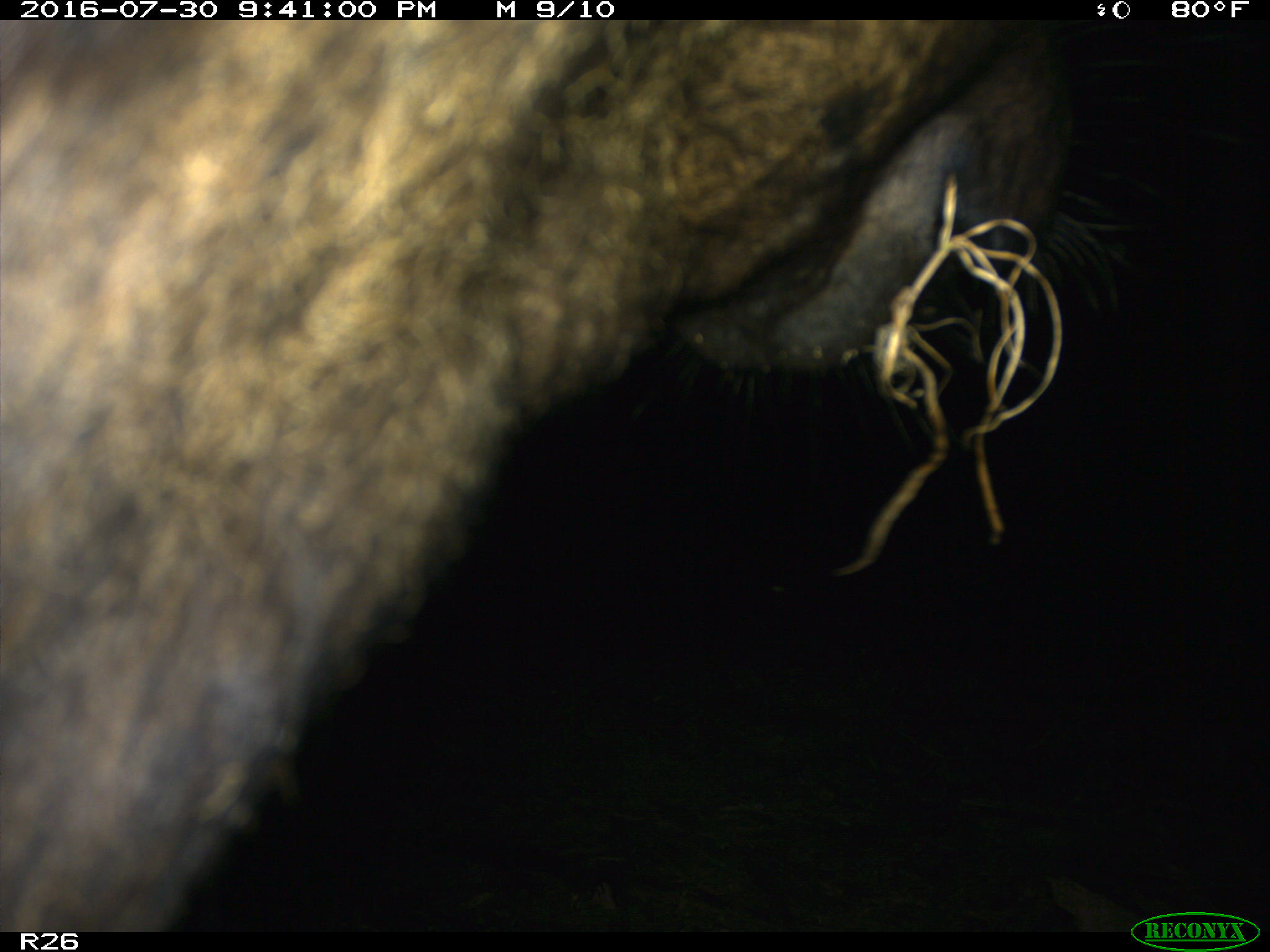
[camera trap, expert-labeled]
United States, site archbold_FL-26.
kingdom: Animalia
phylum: Chordata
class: Mammalia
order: Artiodactyla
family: Bovidae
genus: Bos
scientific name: Bos taurus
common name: domestic cow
Bos taurus (domestic cow).